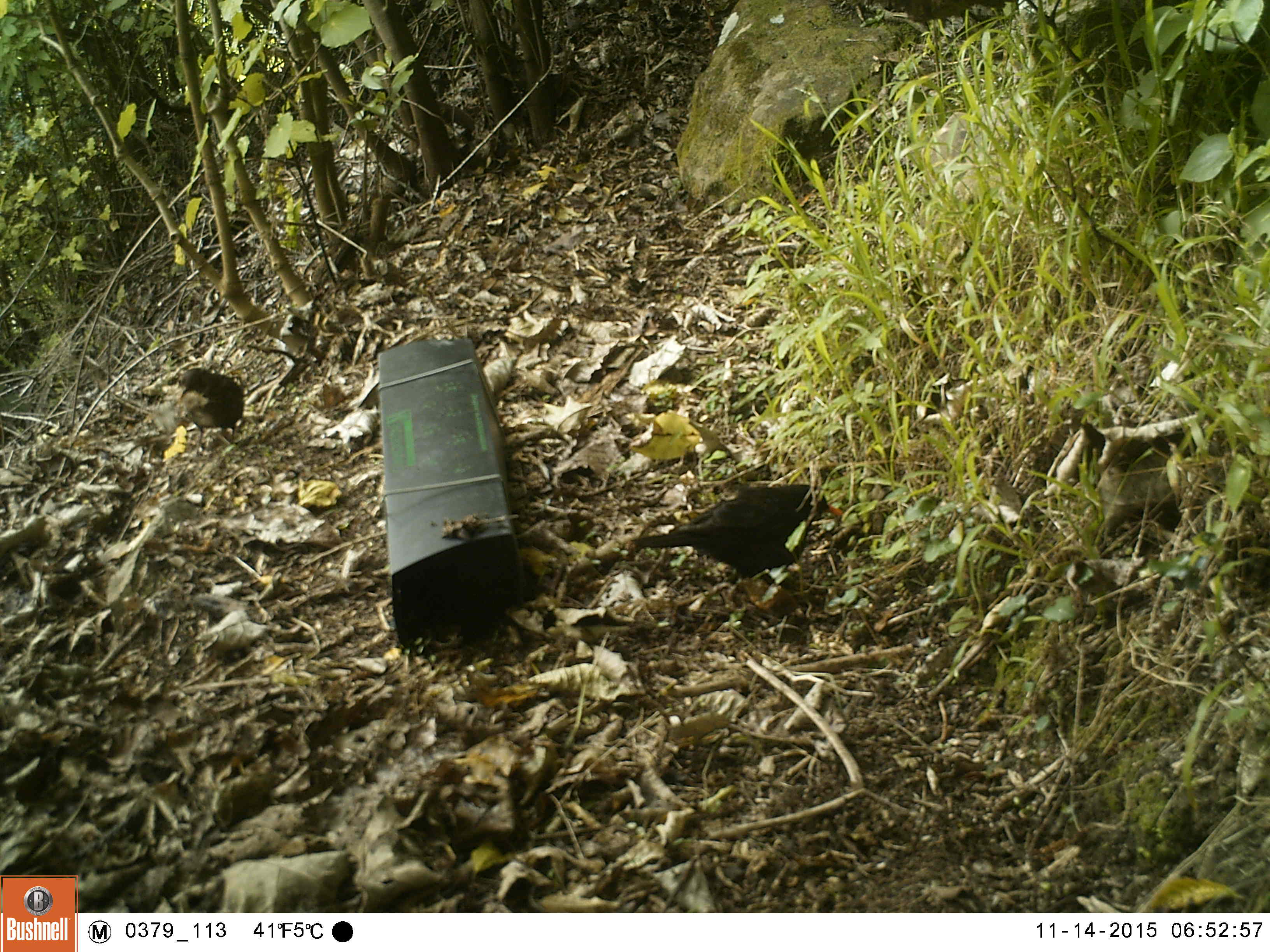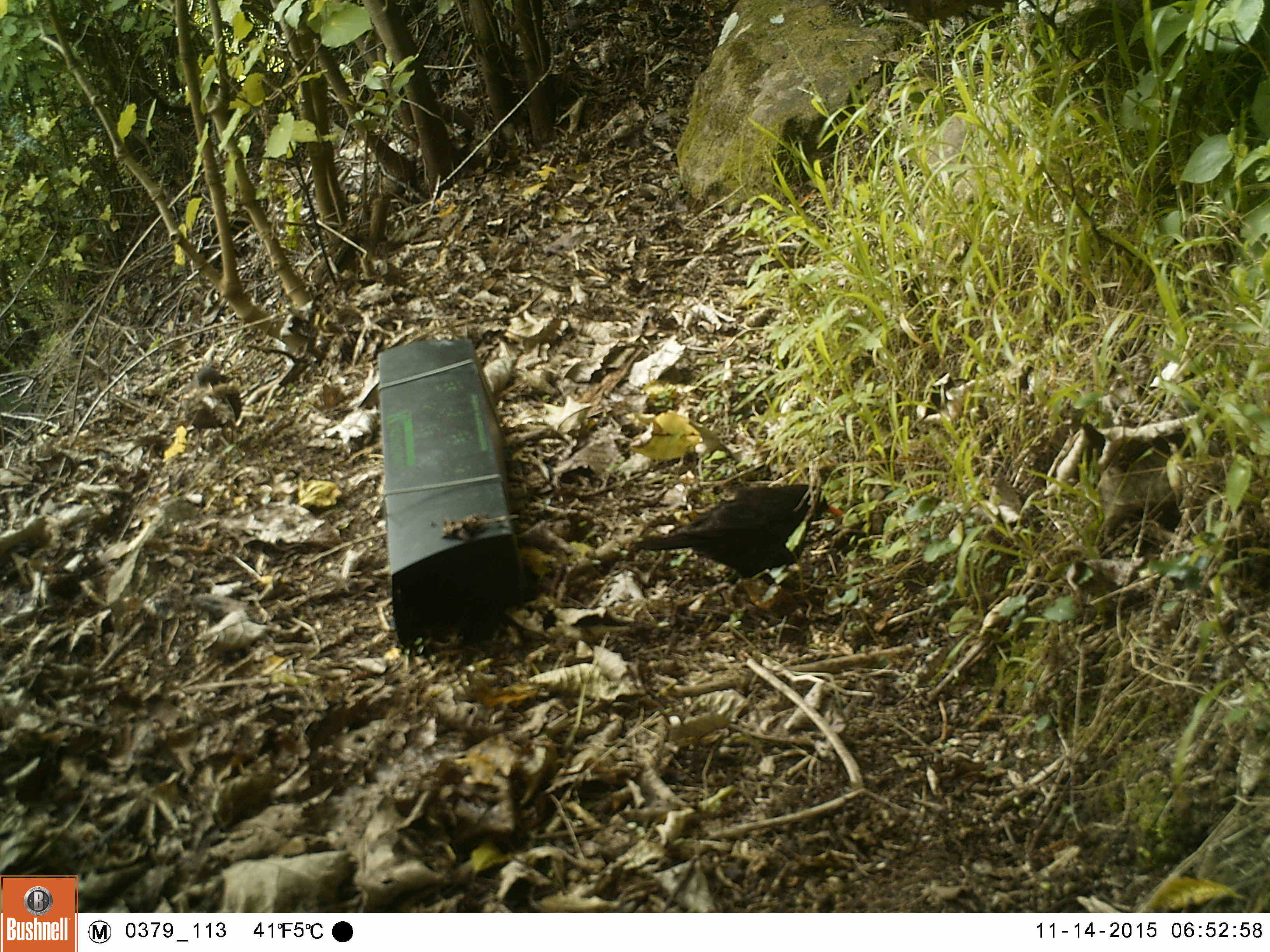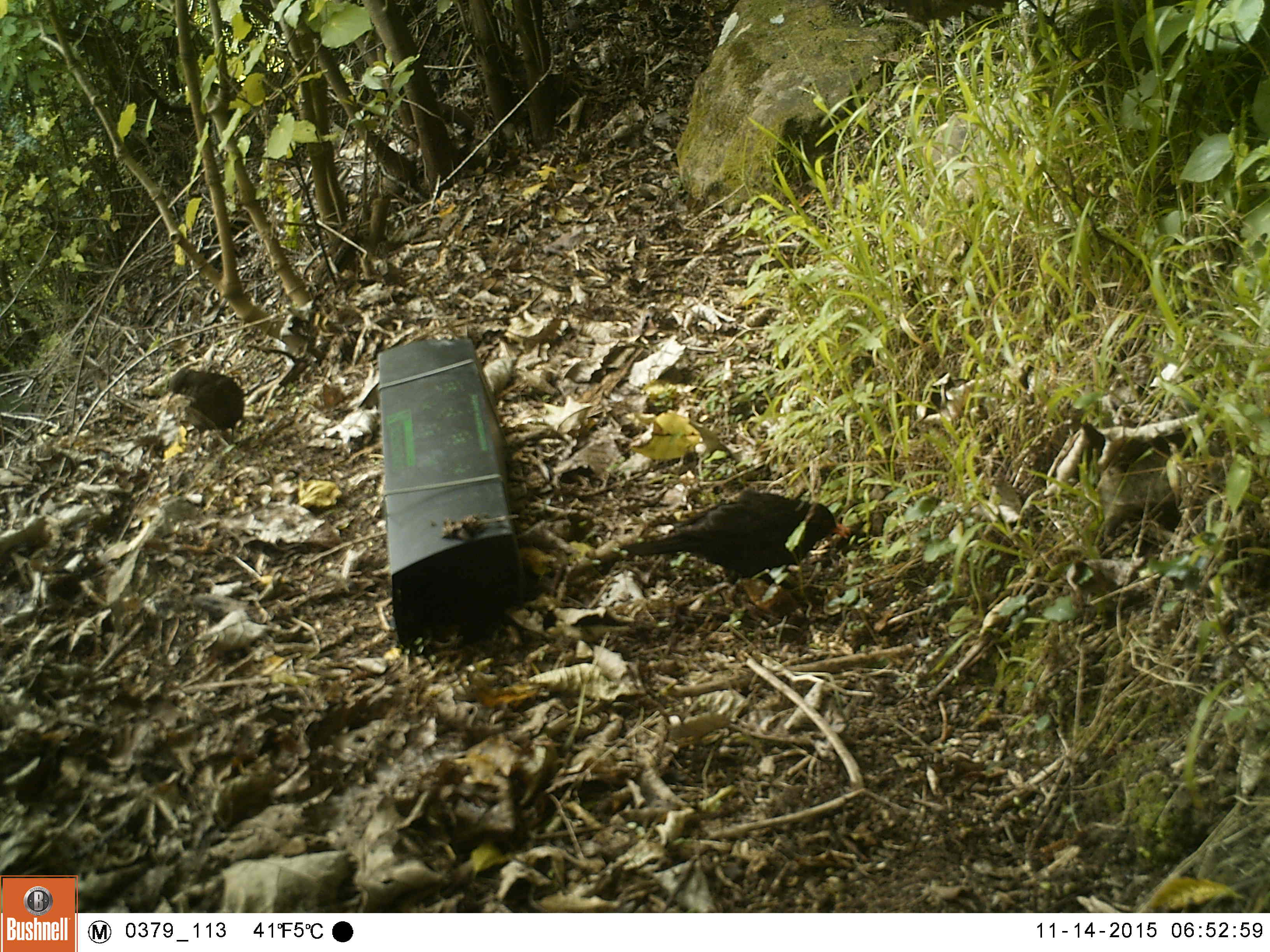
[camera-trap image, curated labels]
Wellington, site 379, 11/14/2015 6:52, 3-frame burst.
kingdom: Animalia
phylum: Chordata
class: Aves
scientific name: Aves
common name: bird